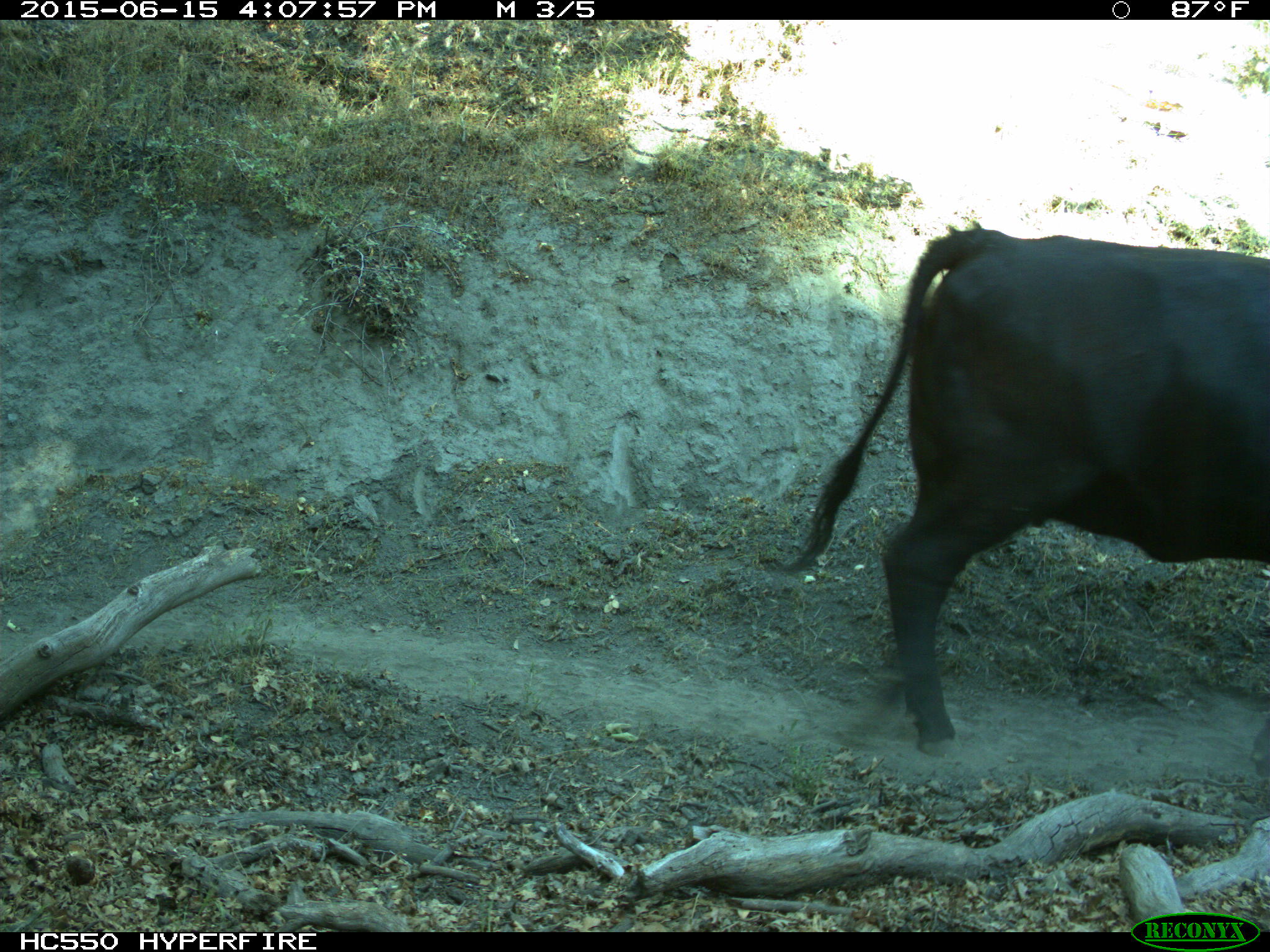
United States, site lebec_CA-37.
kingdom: Animalia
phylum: Chordata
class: Mammalia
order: Artiodactyla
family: Bovidae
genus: Bos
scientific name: Bos taurus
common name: domestic cow